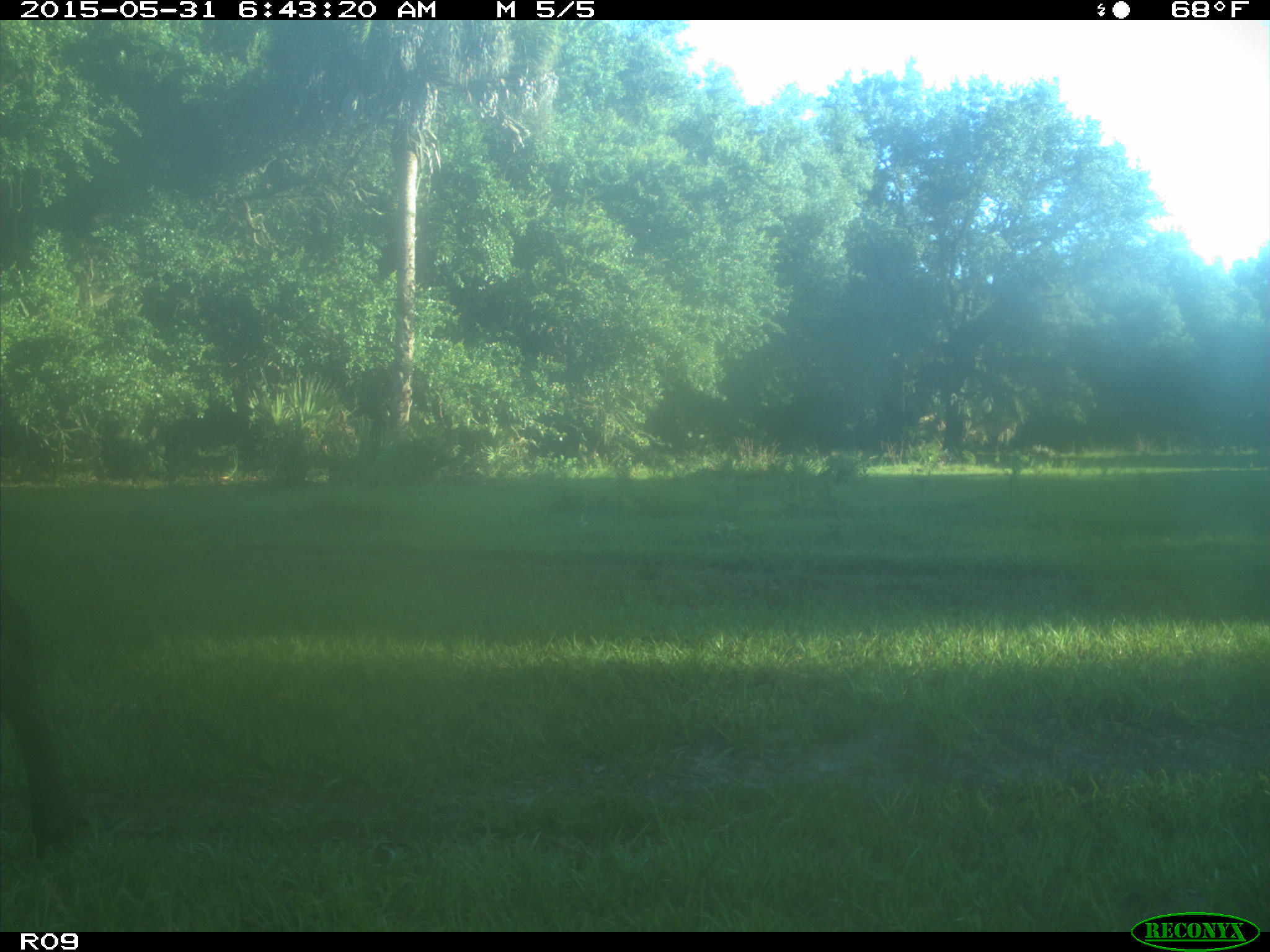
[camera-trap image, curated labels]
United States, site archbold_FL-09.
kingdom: Animalia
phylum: Chordata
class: Mammalia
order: Artiodactyla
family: Bovidae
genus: Bos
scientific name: Bos taurus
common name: domestic cow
Bos taurus (domestic cow).